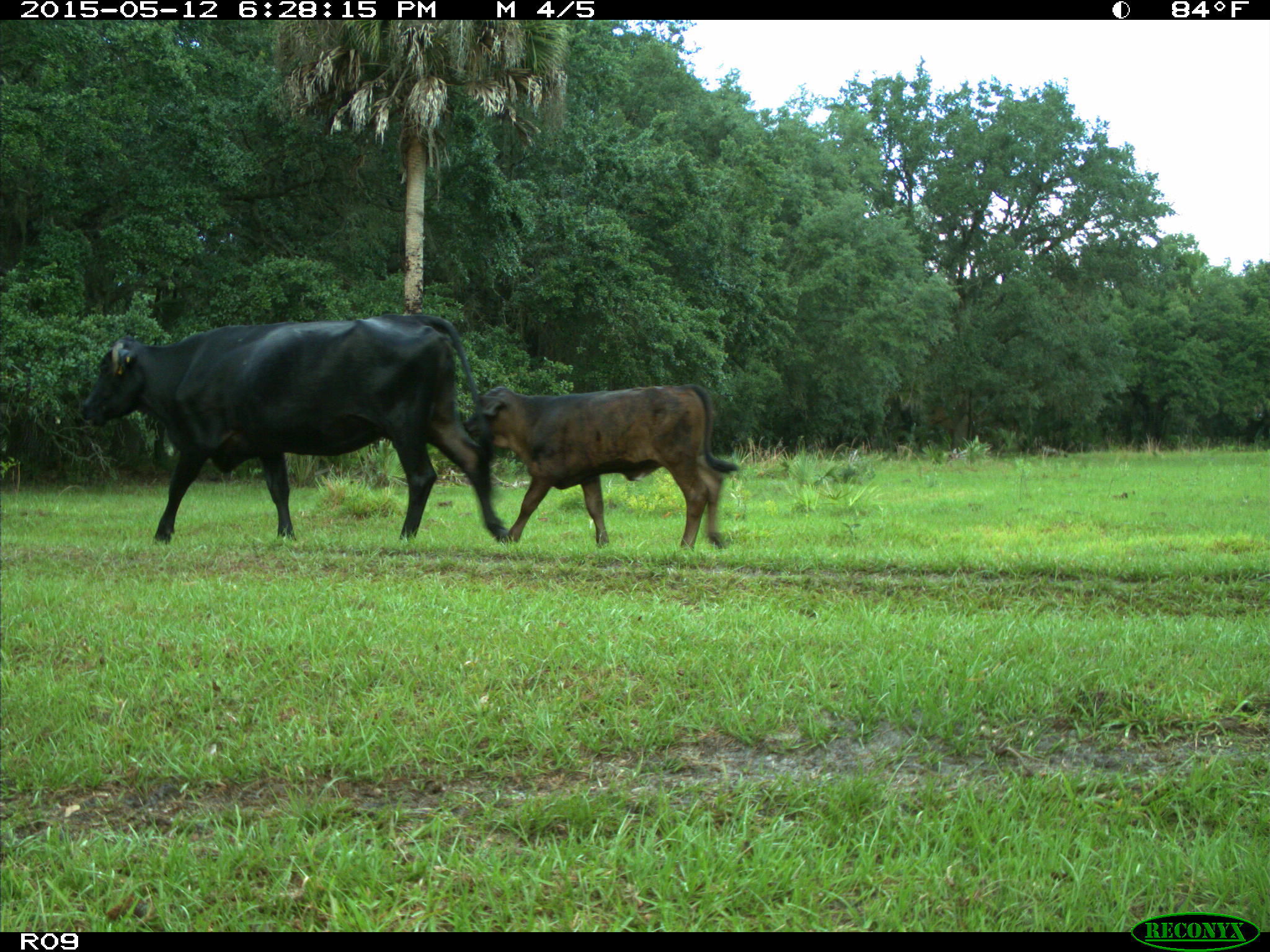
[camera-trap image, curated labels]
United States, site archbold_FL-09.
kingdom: Animalia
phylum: Chordata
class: Mammalia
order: Artiodactyla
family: Bovidae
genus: Bos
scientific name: Bos taurus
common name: domestic cow